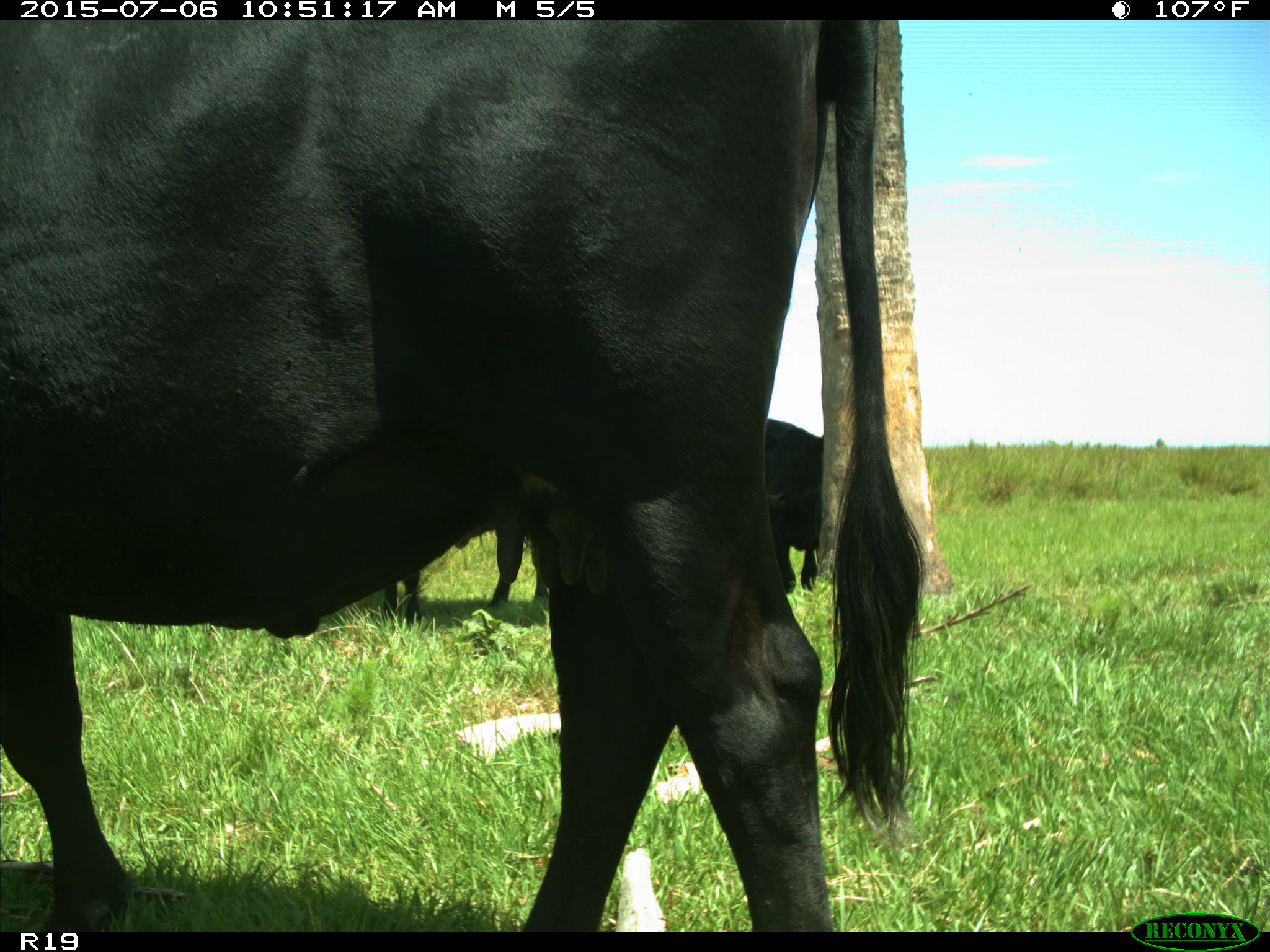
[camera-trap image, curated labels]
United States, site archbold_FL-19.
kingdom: Animalia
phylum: Chordata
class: Mammalia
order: Artiodactyla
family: Bovidae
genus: Bos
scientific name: Bos taurus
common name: domestic cow